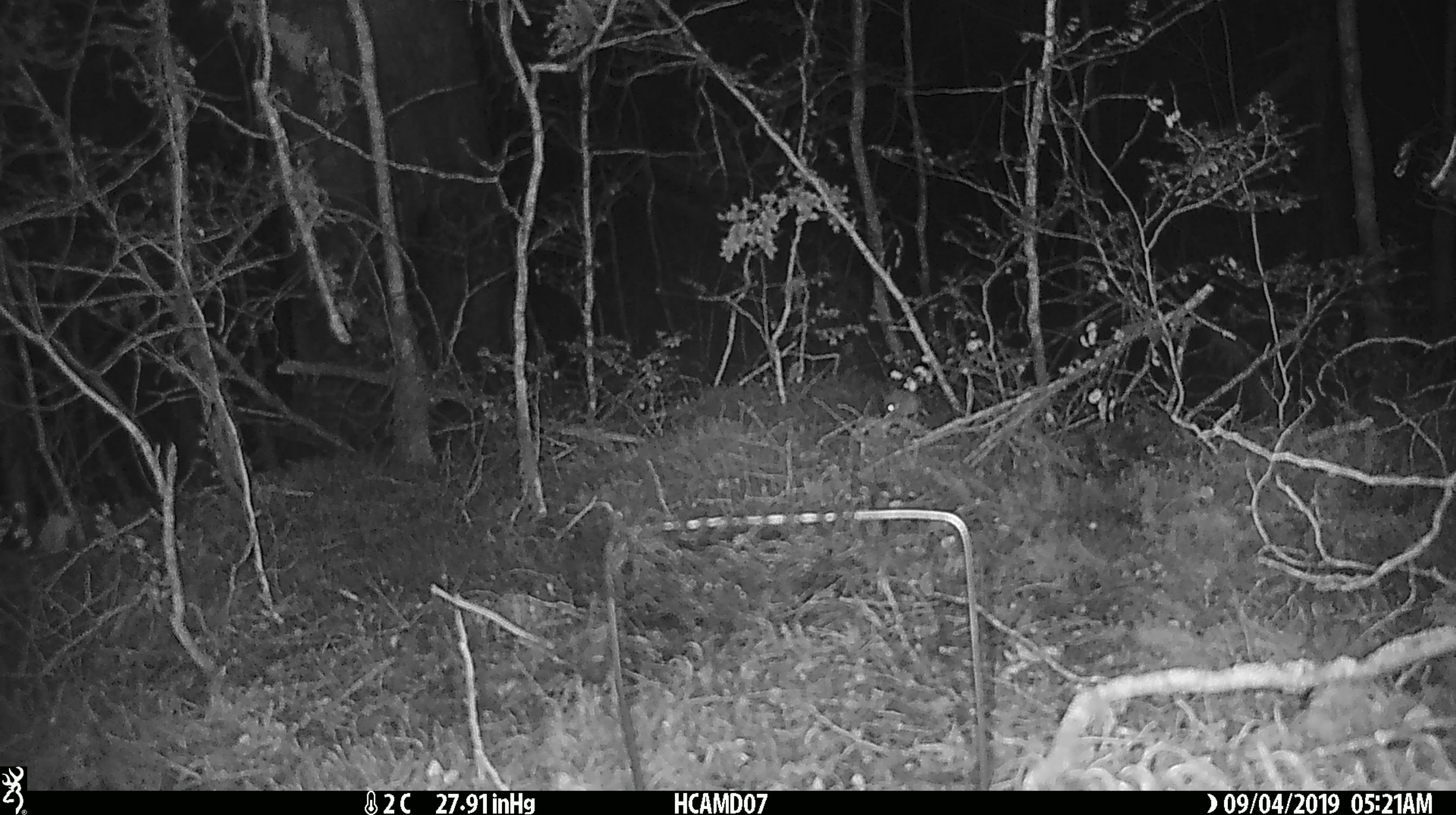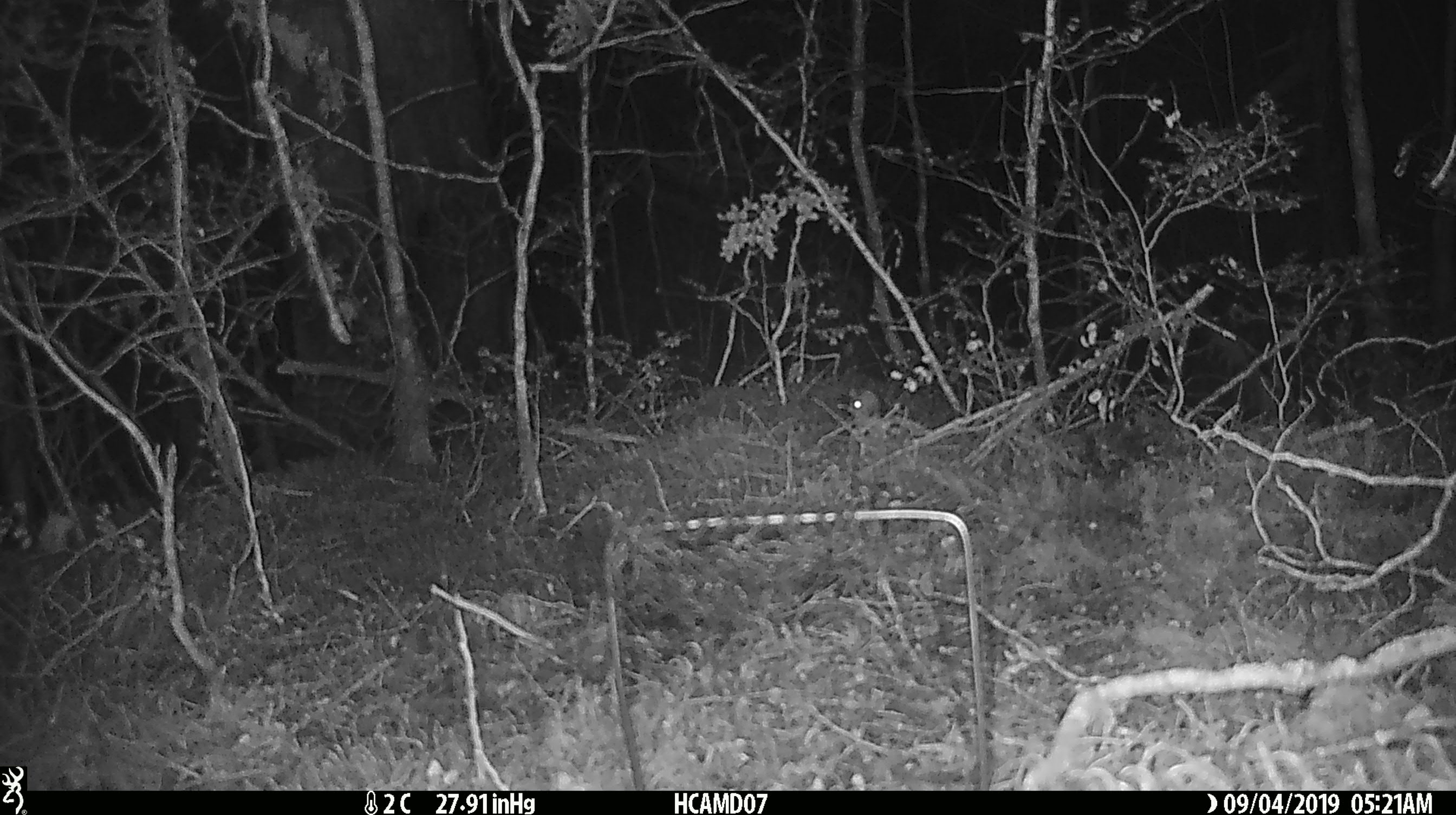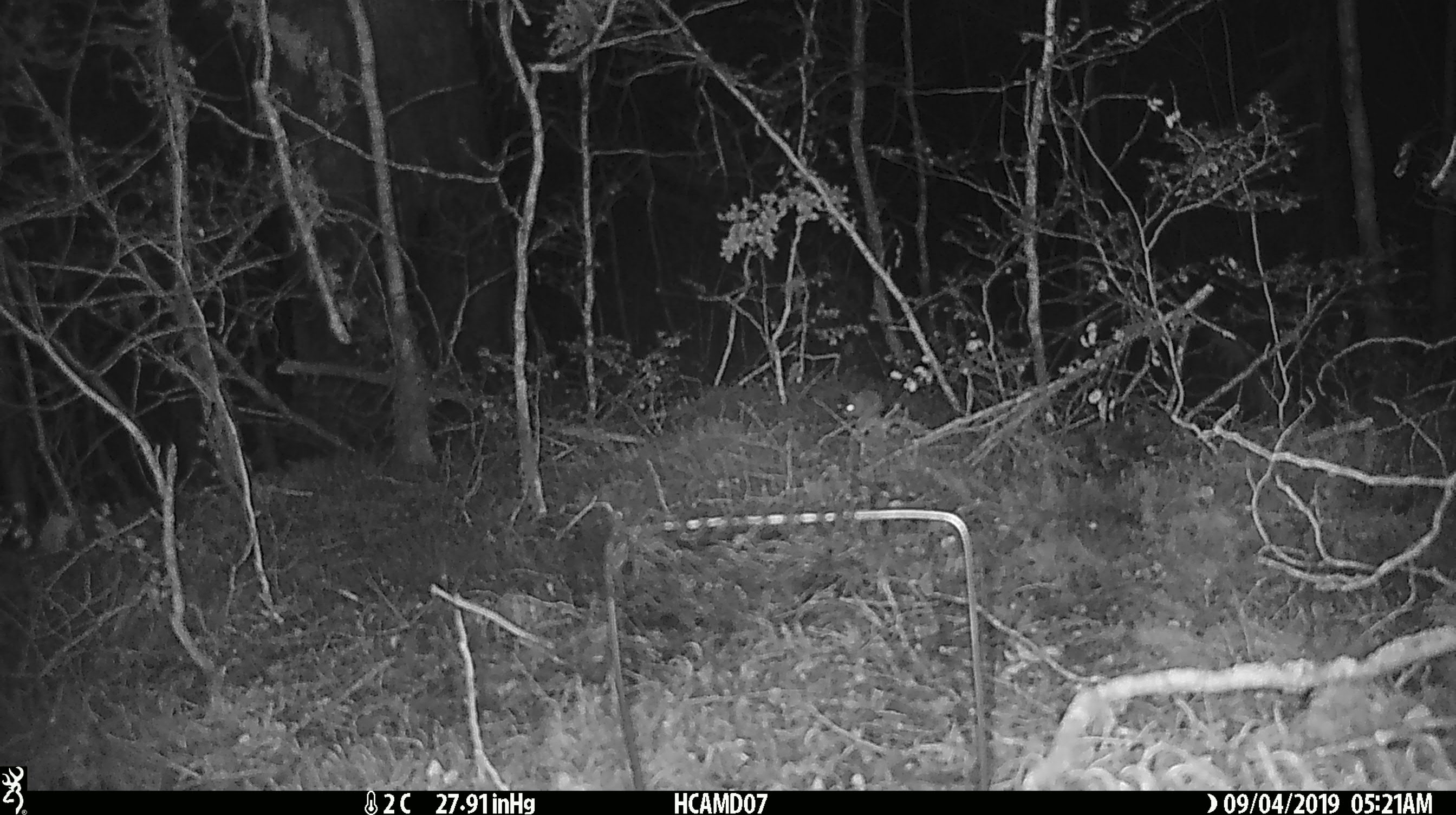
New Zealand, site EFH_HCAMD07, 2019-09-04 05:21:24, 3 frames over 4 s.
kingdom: Animalia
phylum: Chordata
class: Mammalia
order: Rodentia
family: Muridae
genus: Mus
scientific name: Mus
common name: mouse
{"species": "mouse (Mus)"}